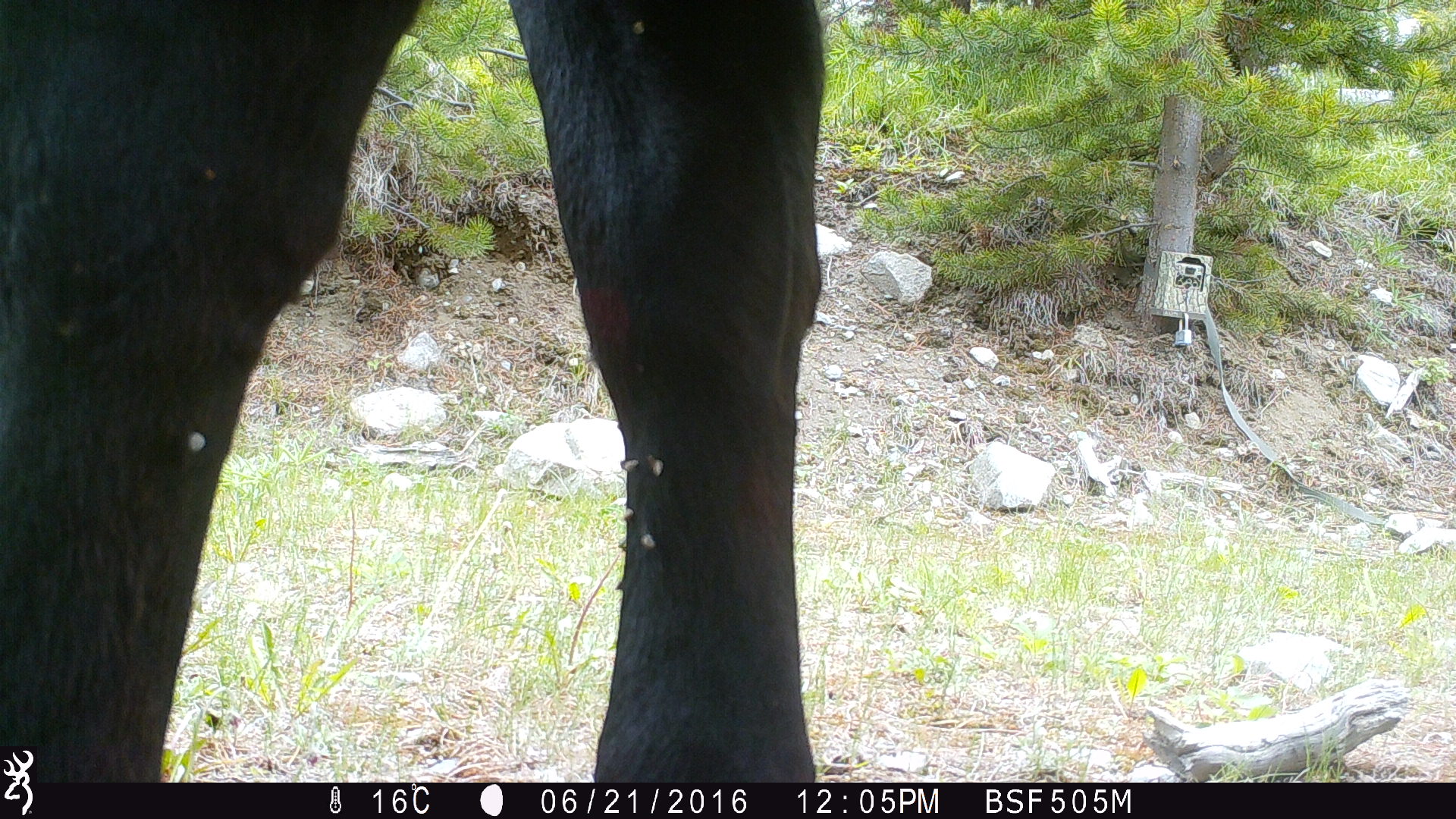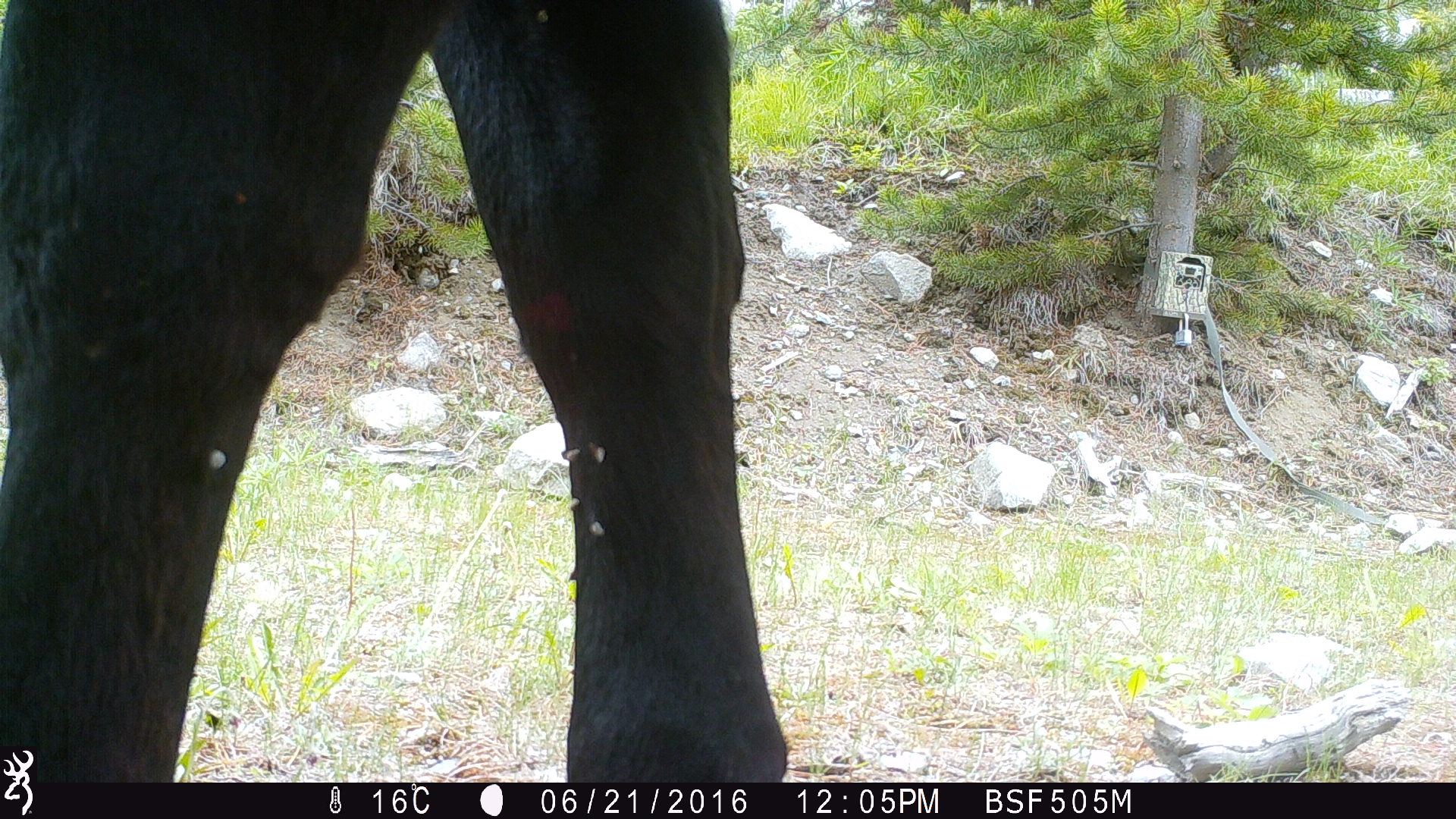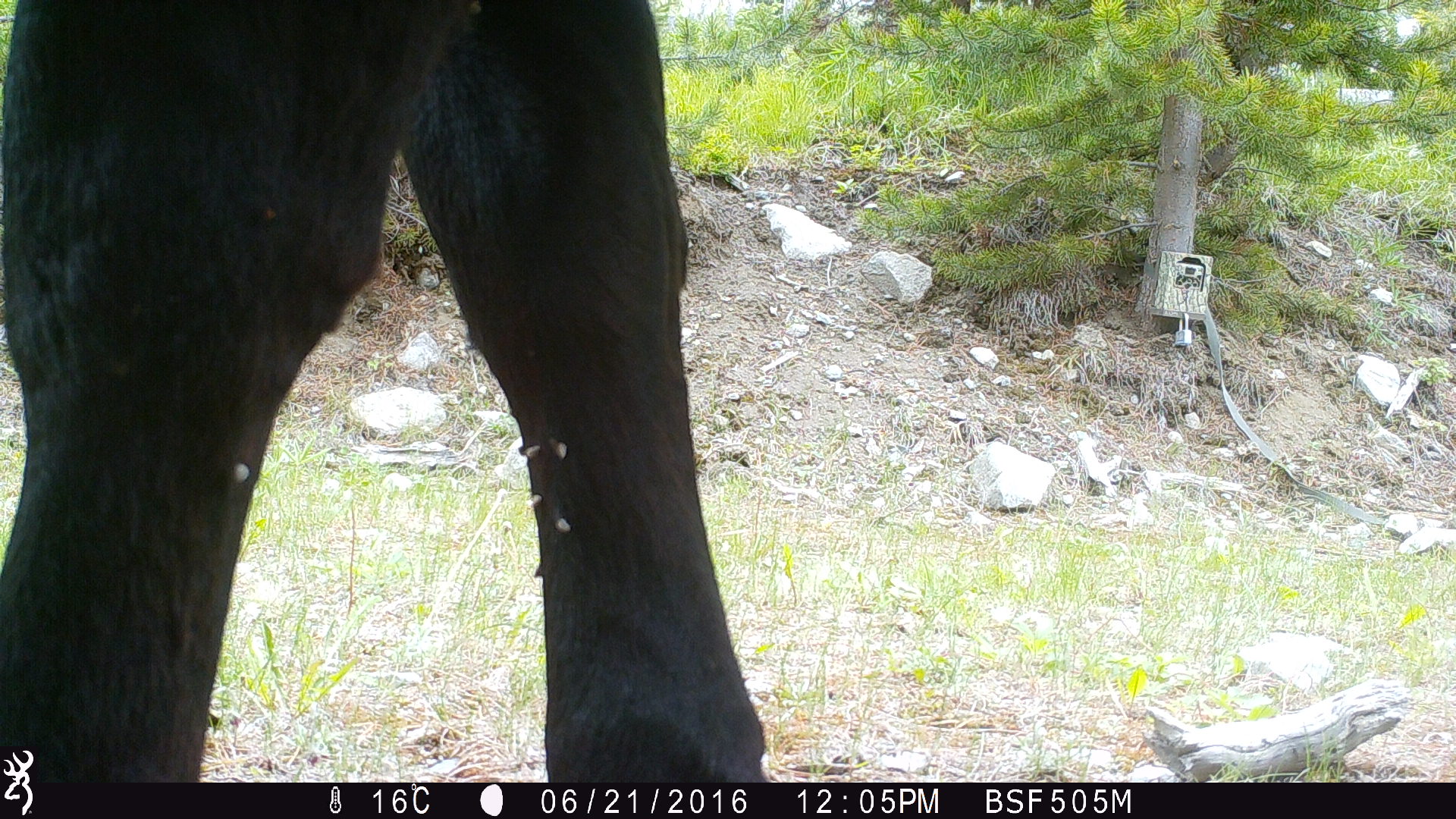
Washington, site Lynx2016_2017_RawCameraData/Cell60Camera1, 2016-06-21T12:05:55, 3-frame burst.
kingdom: Animalia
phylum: Chordata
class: Mammalia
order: Artiodactyla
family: Bovidae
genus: Bos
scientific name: Bos taurus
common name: domestic cattle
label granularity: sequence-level